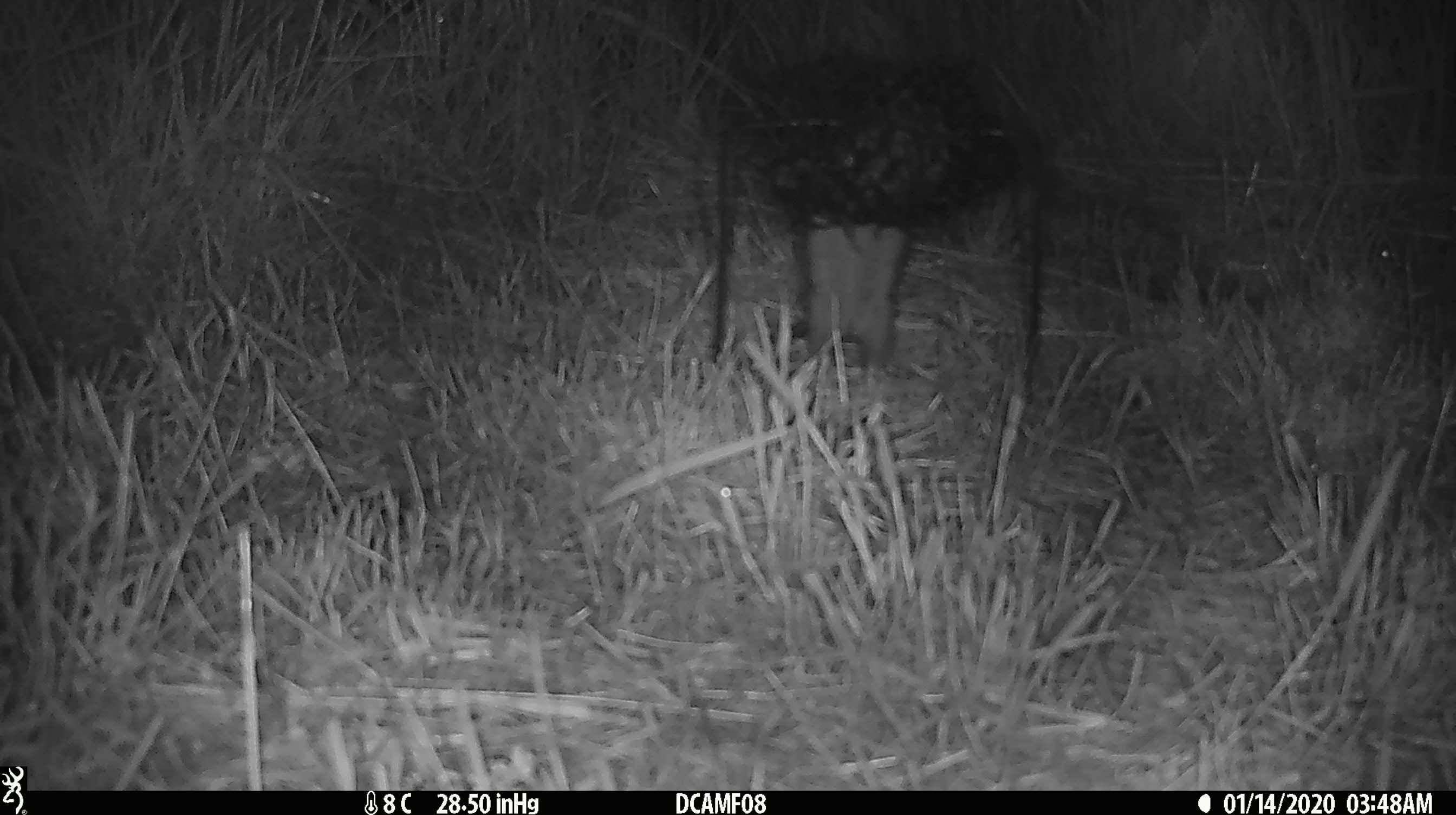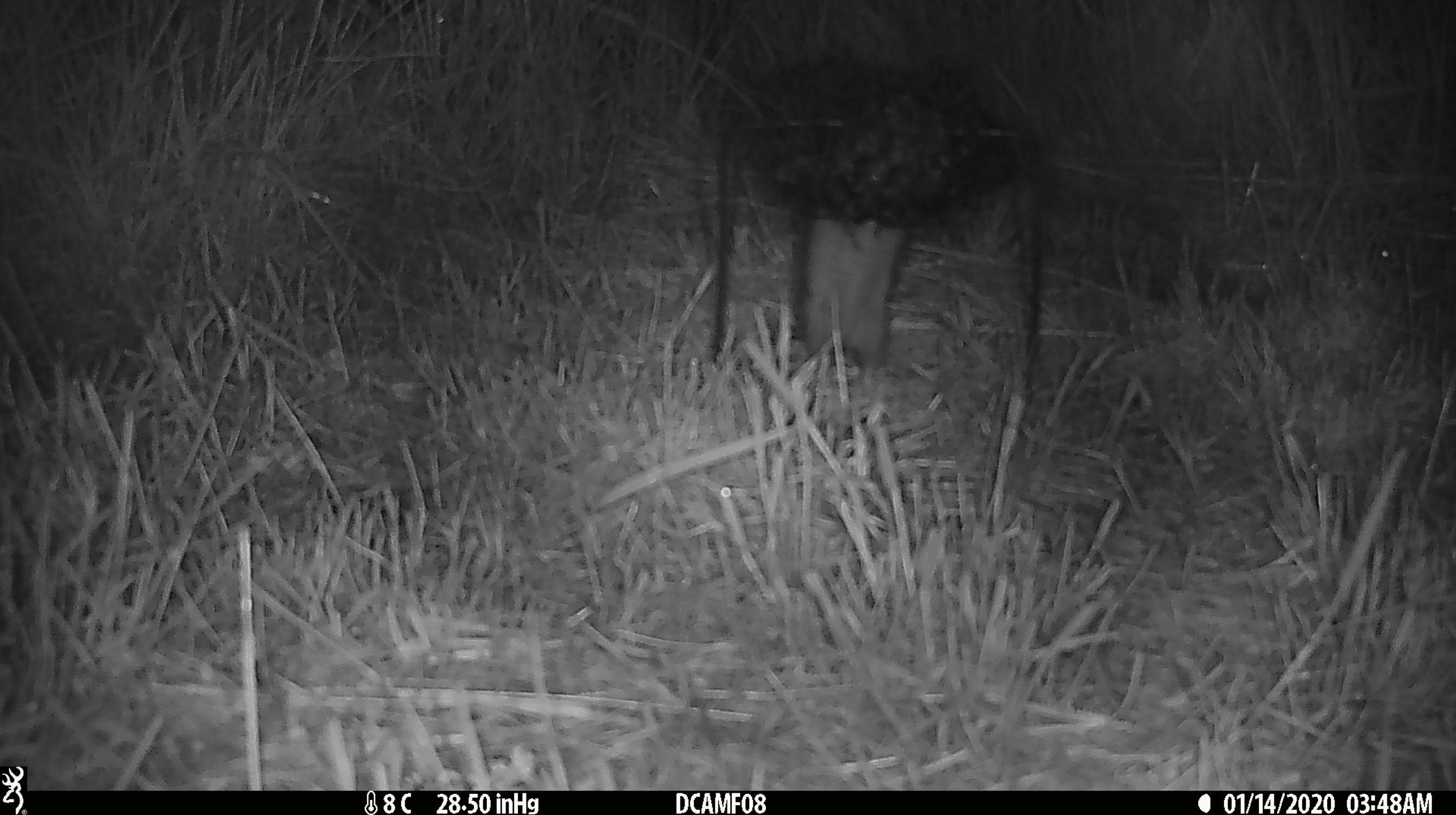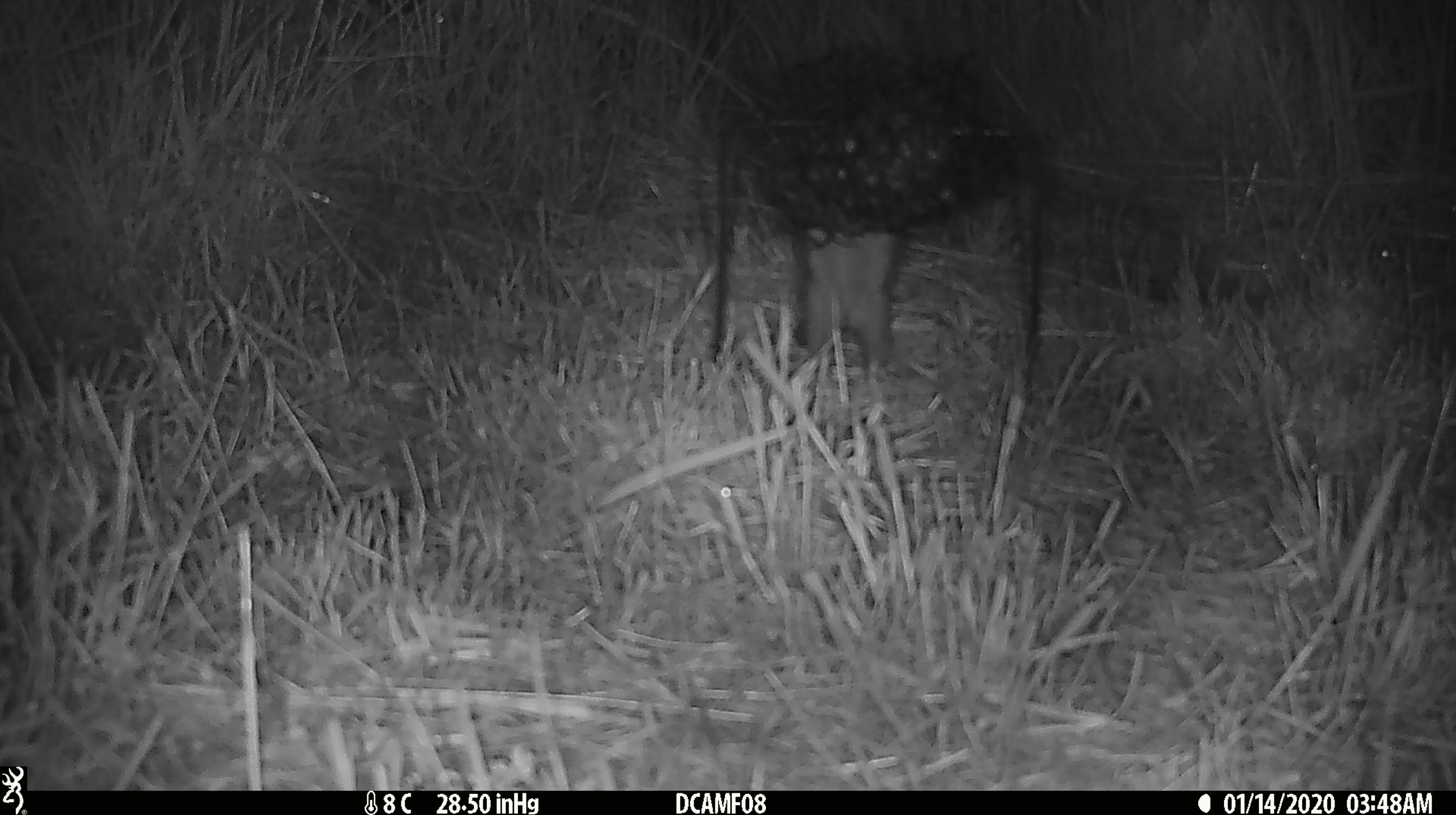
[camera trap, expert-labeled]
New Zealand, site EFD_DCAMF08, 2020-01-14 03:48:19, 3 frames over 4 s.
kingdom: Animalia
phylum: Chordata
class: Mammalia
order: Rodentia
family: Muridae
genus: Rattus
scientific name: Rattus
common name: rat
Rat (Rattus).